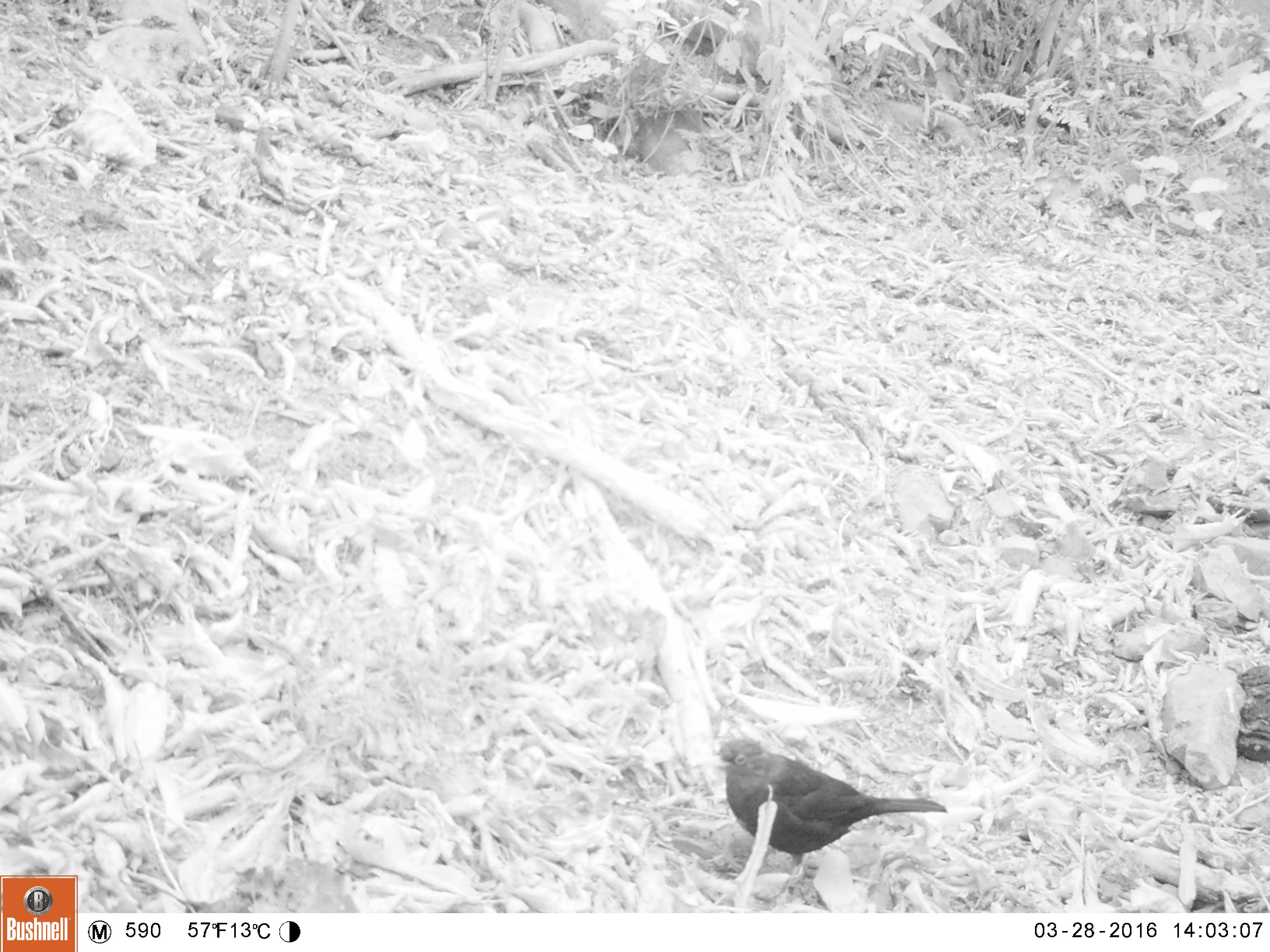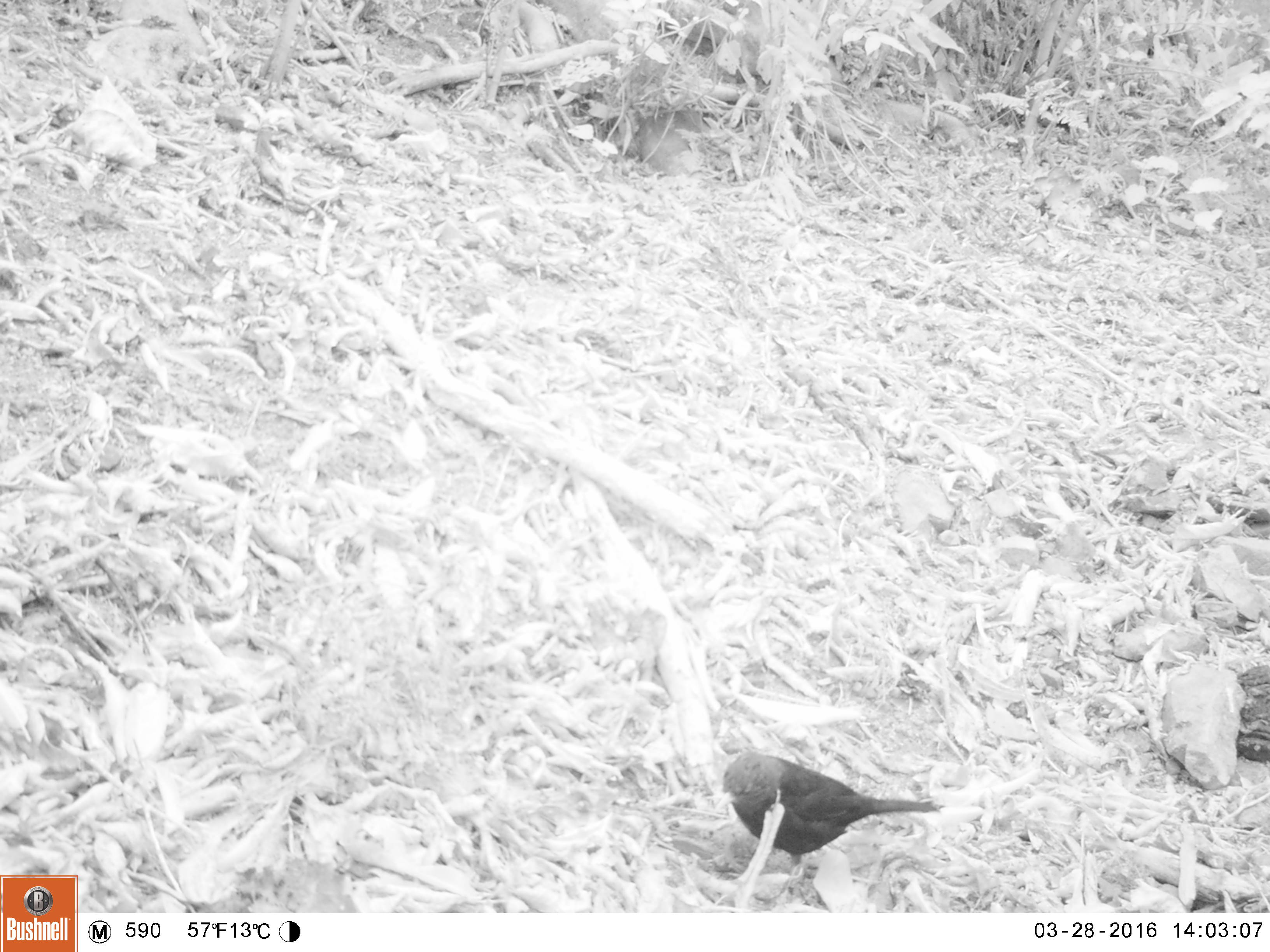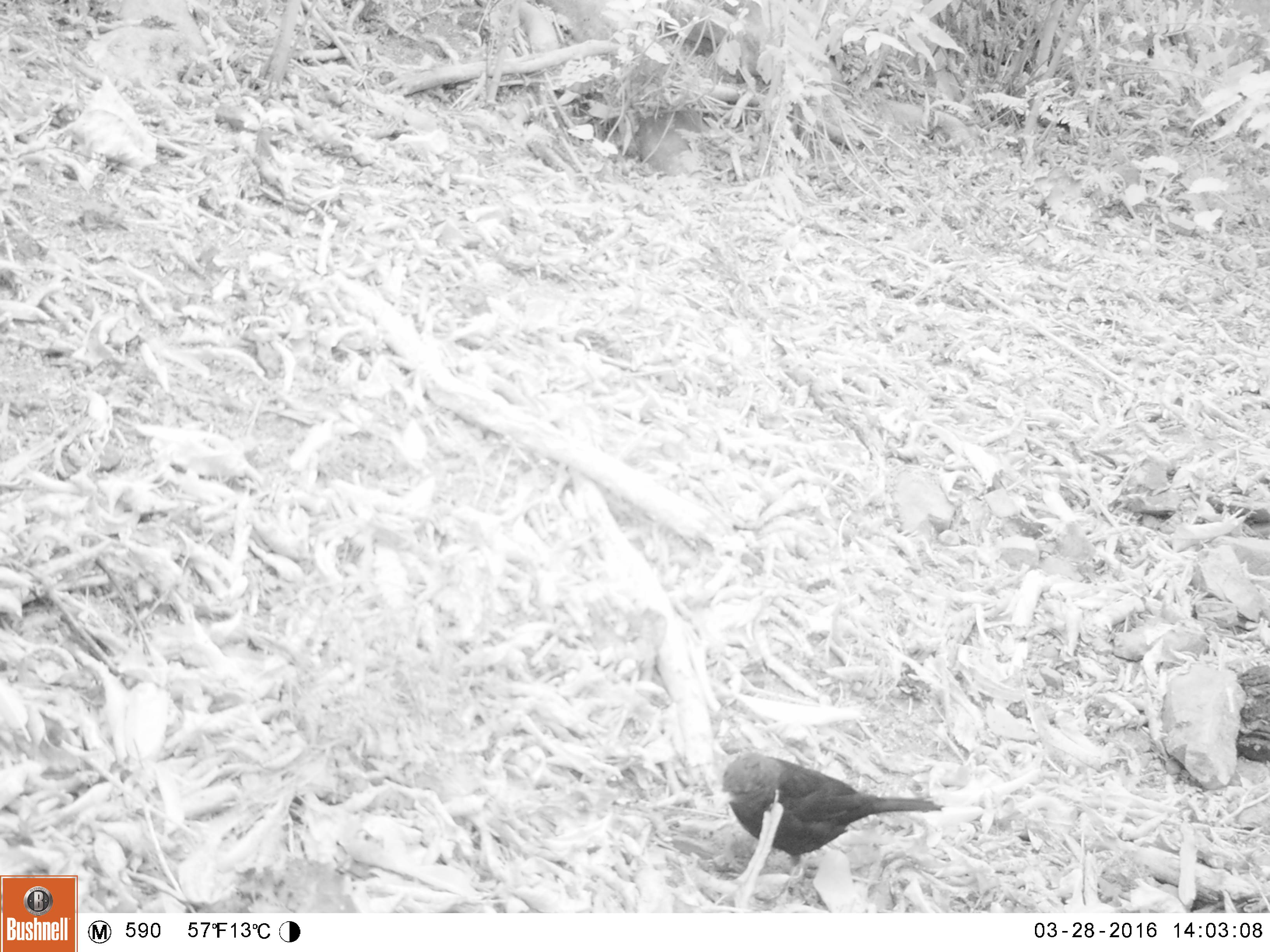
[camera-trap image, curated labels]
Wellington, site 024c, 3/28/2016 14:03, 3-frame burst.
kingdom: Animalia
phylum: Chordata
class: Aves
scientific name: Aves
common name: bird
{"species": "bird (Aves)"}